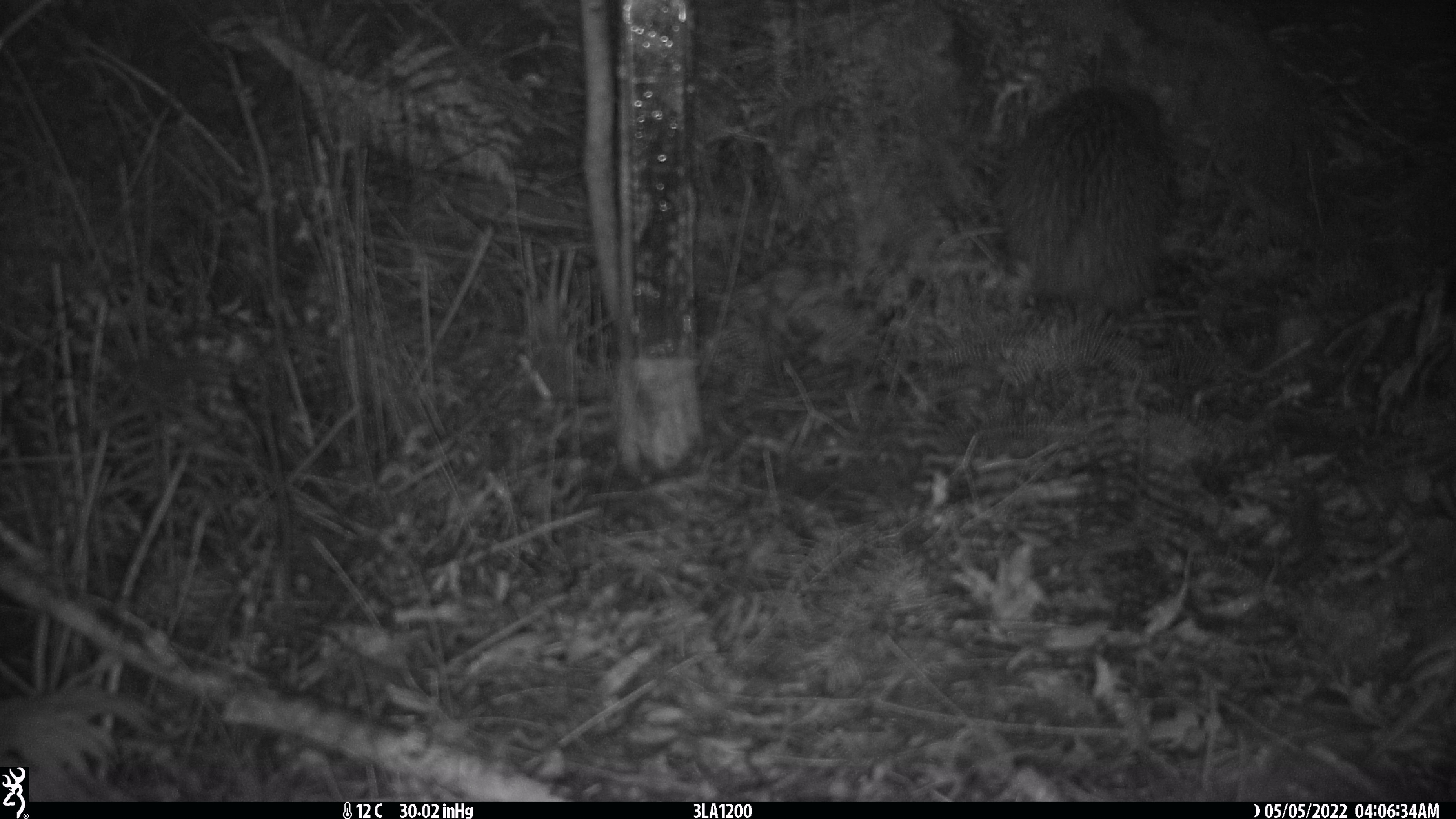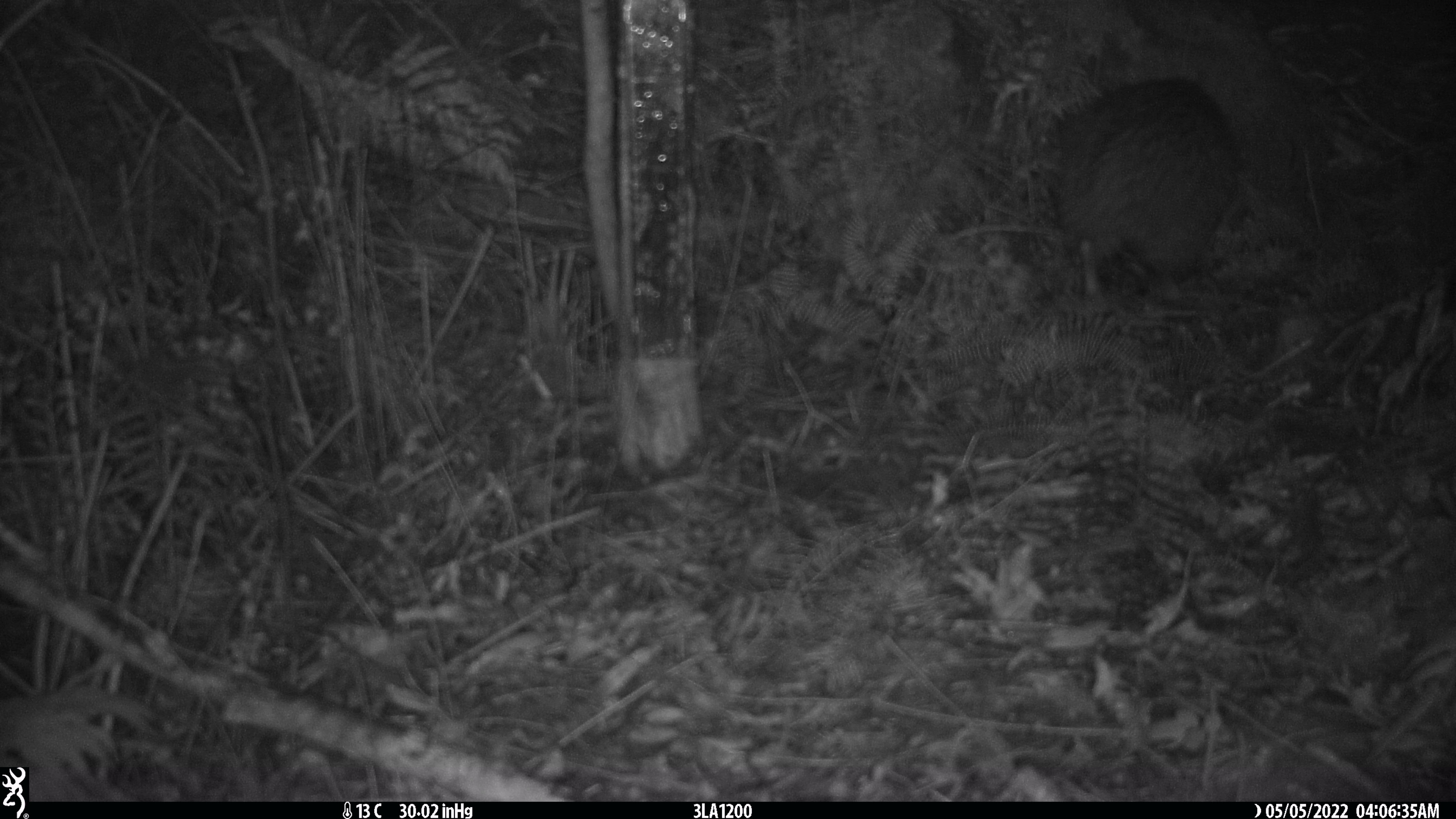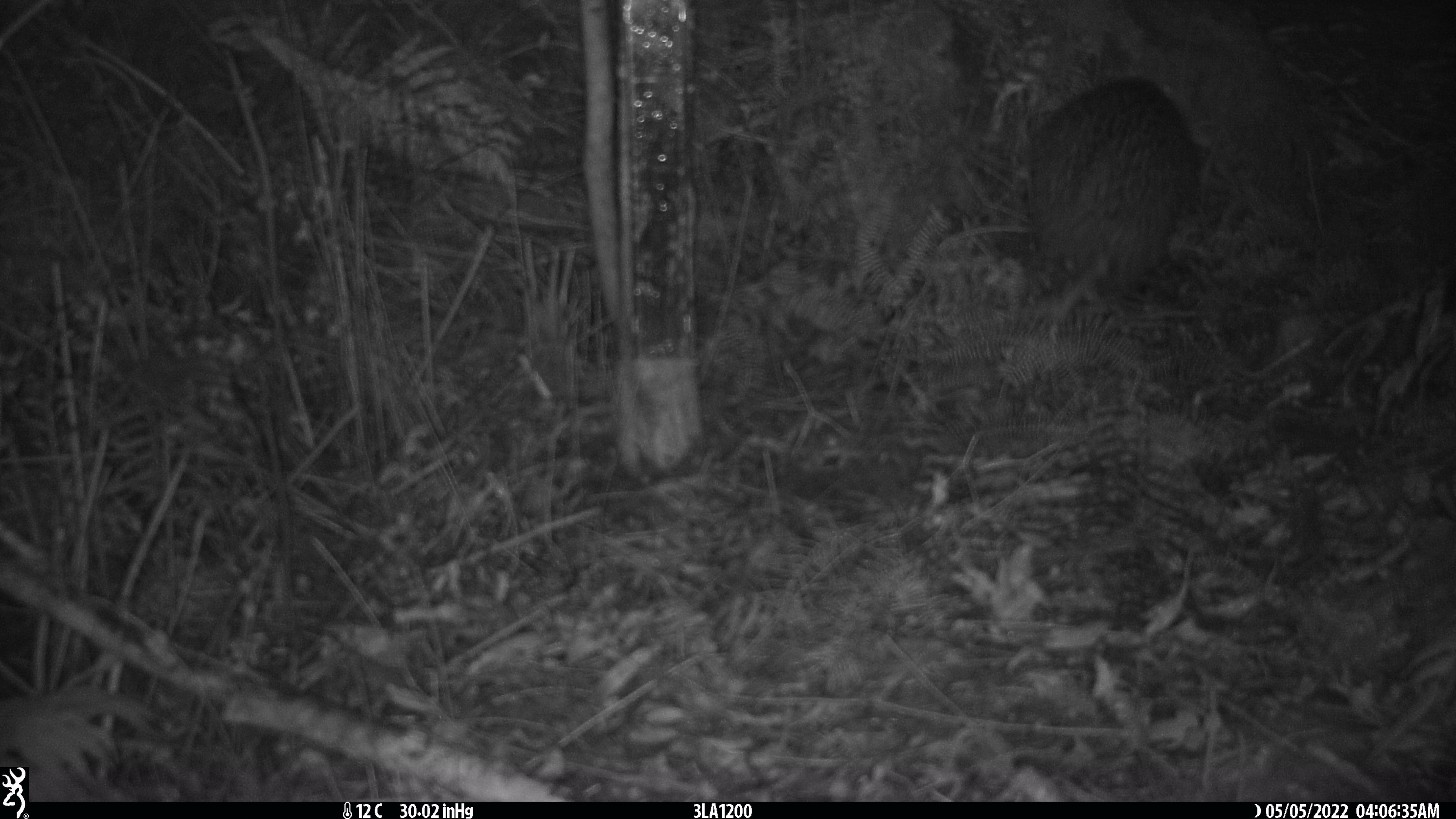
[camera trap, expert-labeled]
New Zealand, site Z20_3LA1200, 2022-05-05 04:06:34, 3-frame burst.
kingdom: Animalia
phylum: Chordata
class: Aves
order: Apterygiformes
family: Apterygidae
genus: Apteryx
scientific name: Apteryx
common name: kiwi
Kiwi (Apteryx).